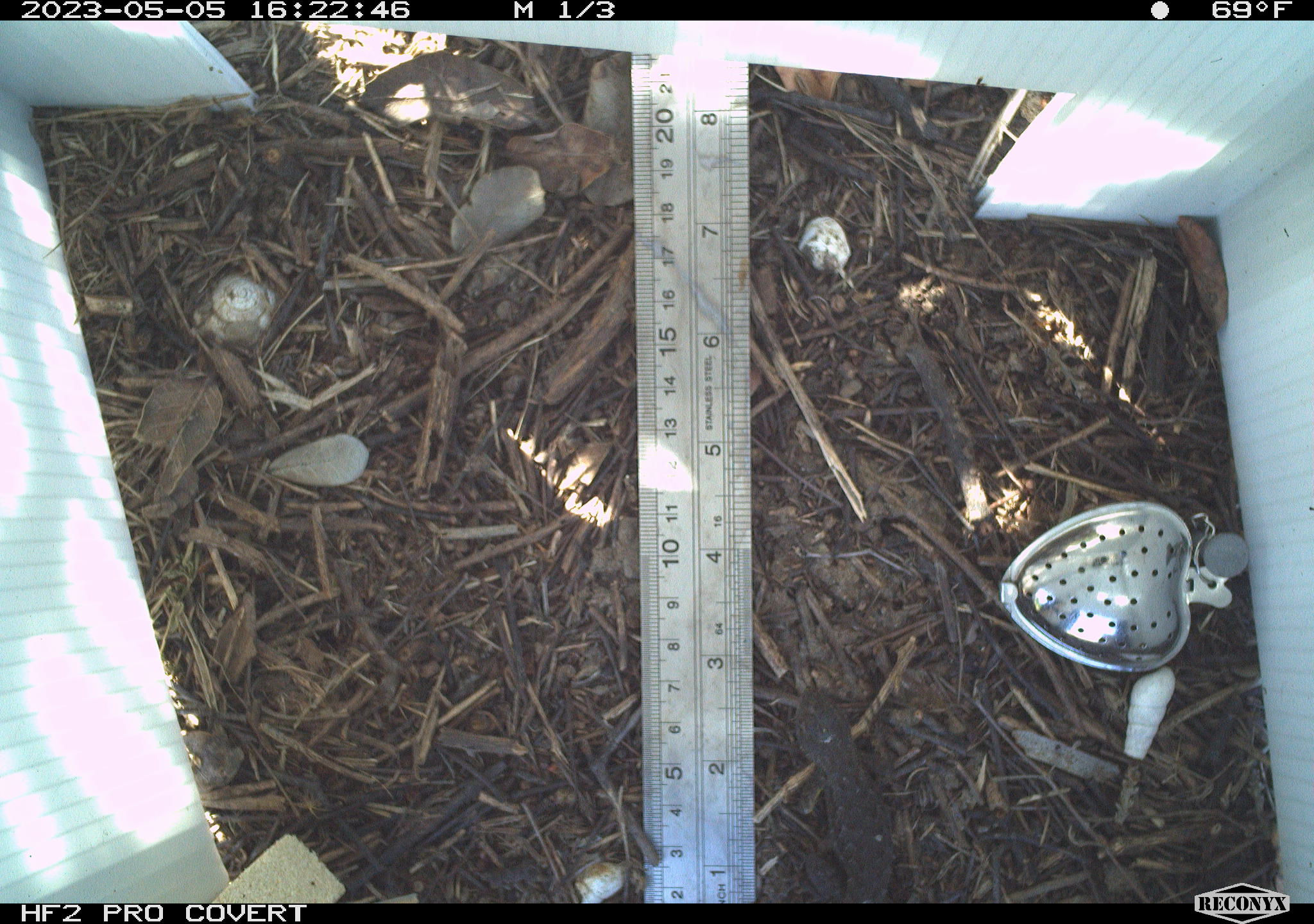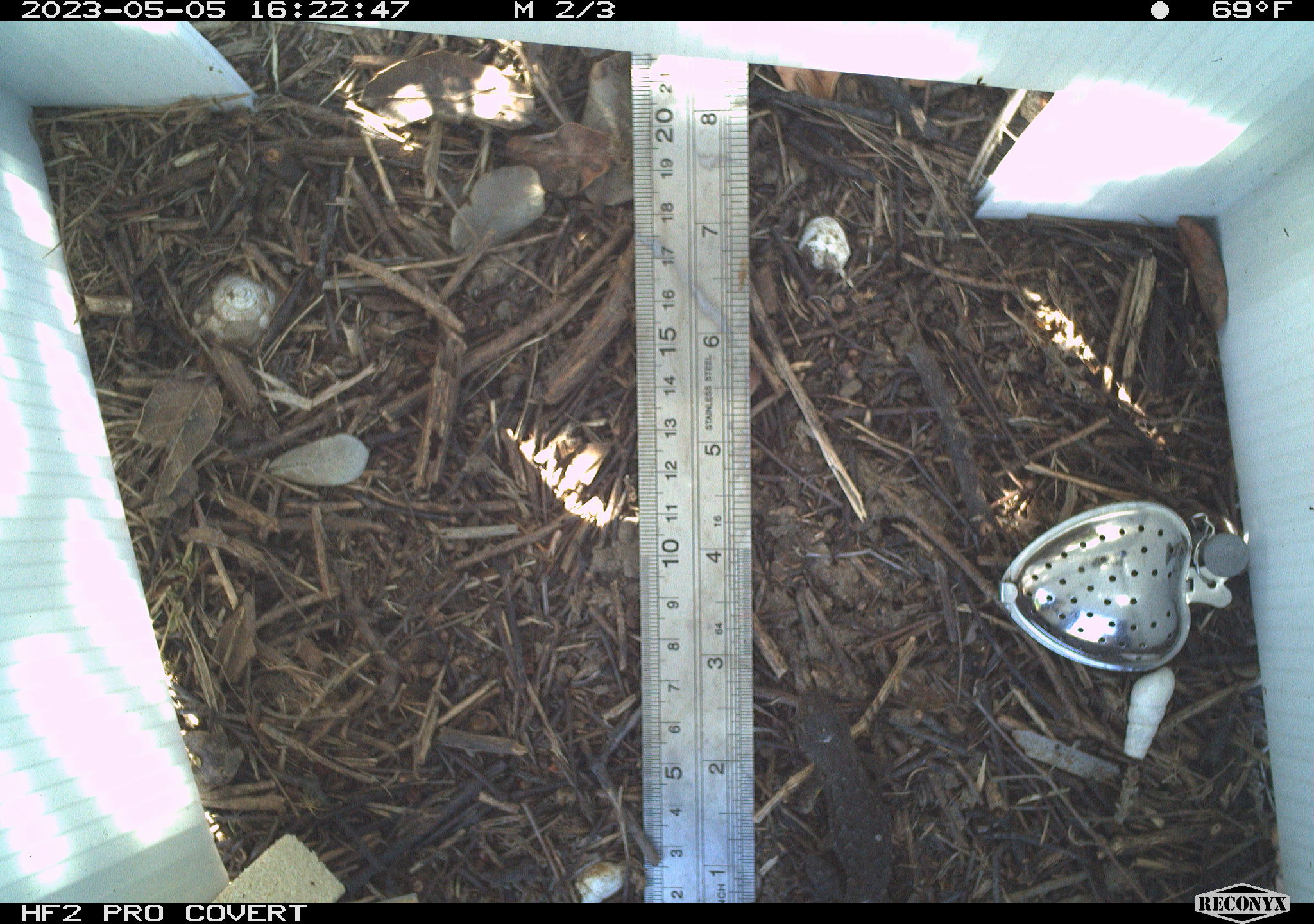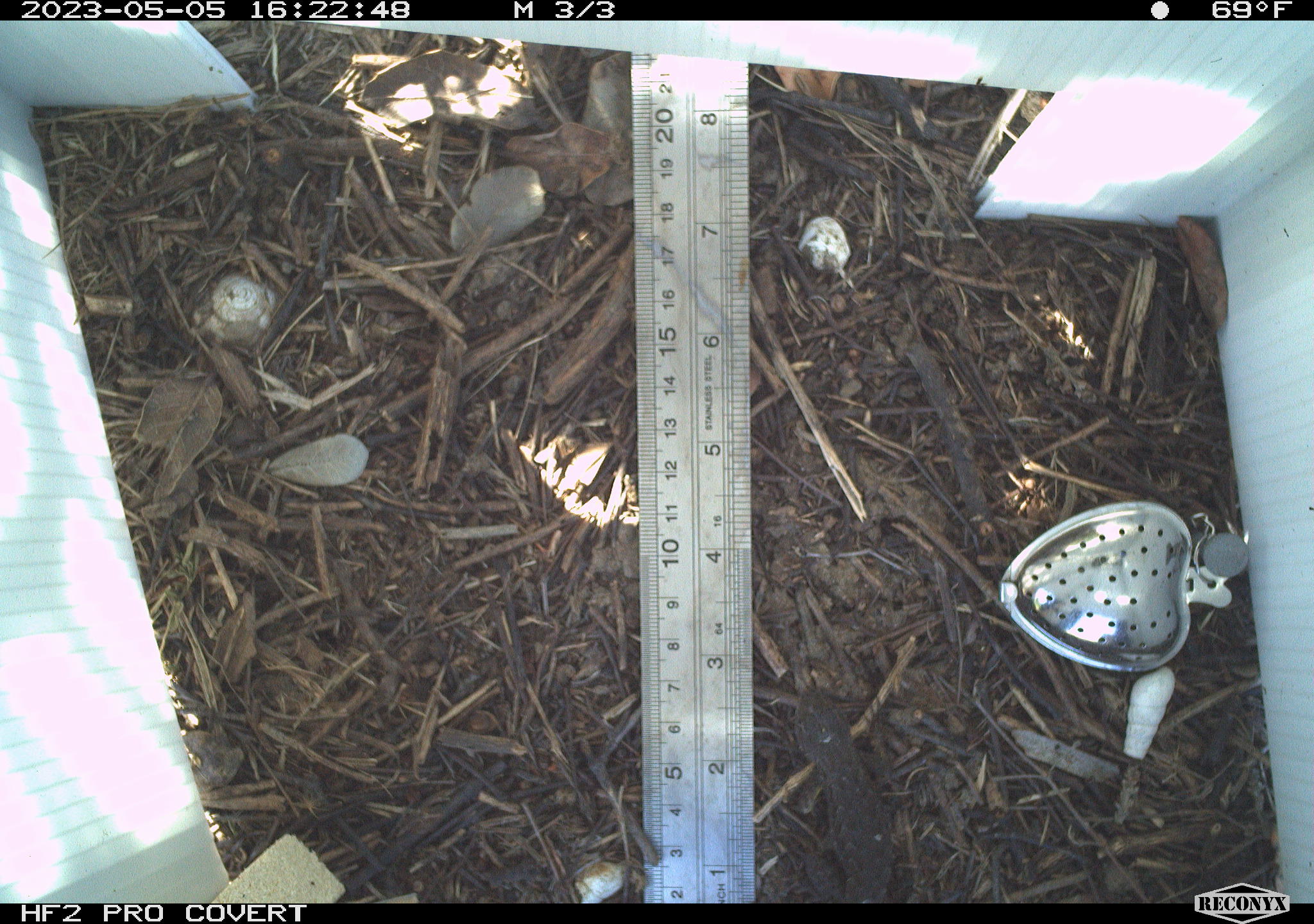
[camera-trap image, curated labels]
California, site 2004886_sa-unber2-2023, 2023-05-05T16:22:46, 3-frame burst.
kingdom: Animalia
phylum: Chordata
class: Reptilia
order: Squamata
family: Phrynosomatidae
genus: Sceloporus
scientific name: Sceloporus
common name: spiny lizards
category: sceloporus species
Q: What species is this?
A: Sceloporus species (spiny lizards) (Sceloporus).